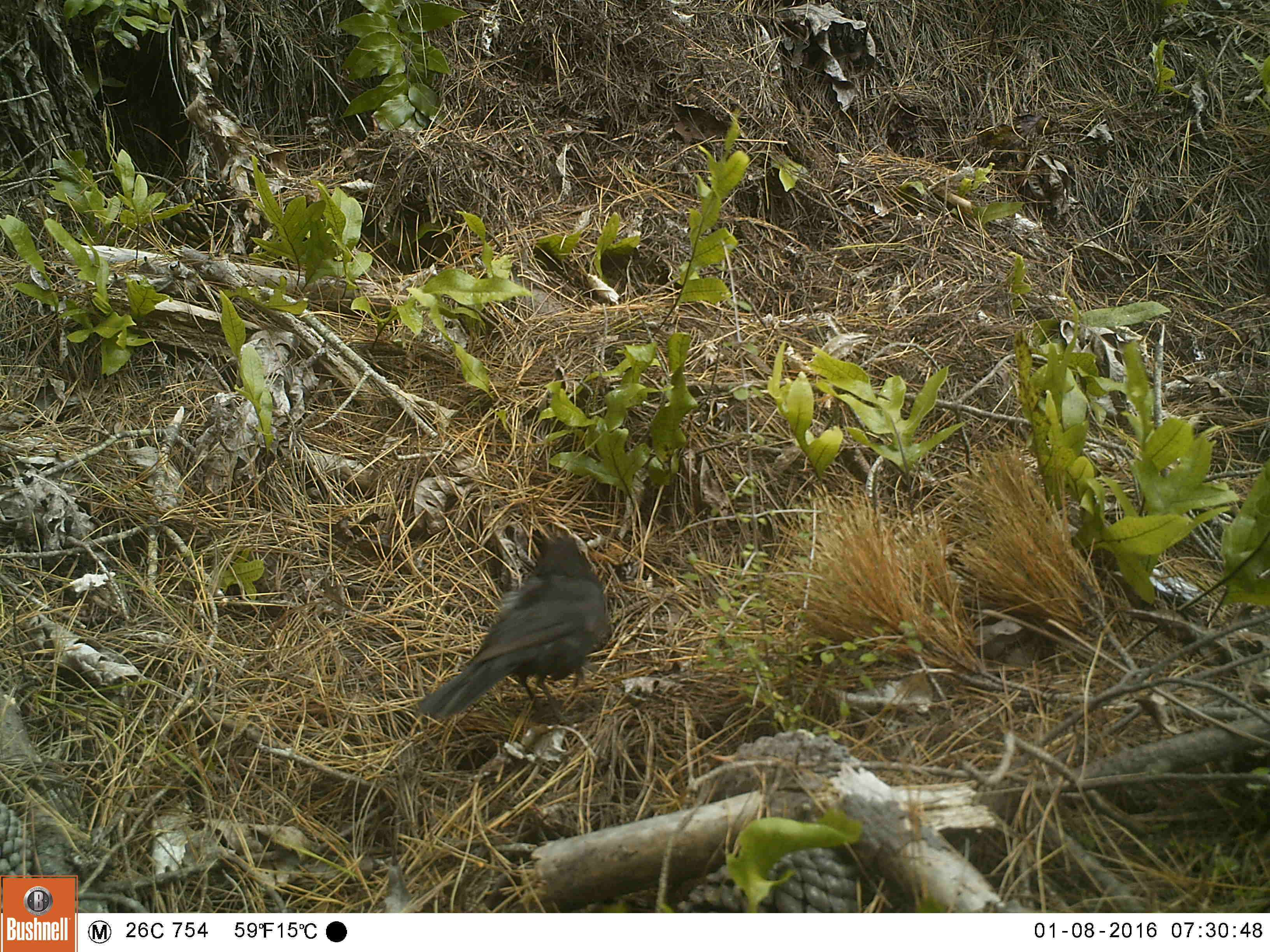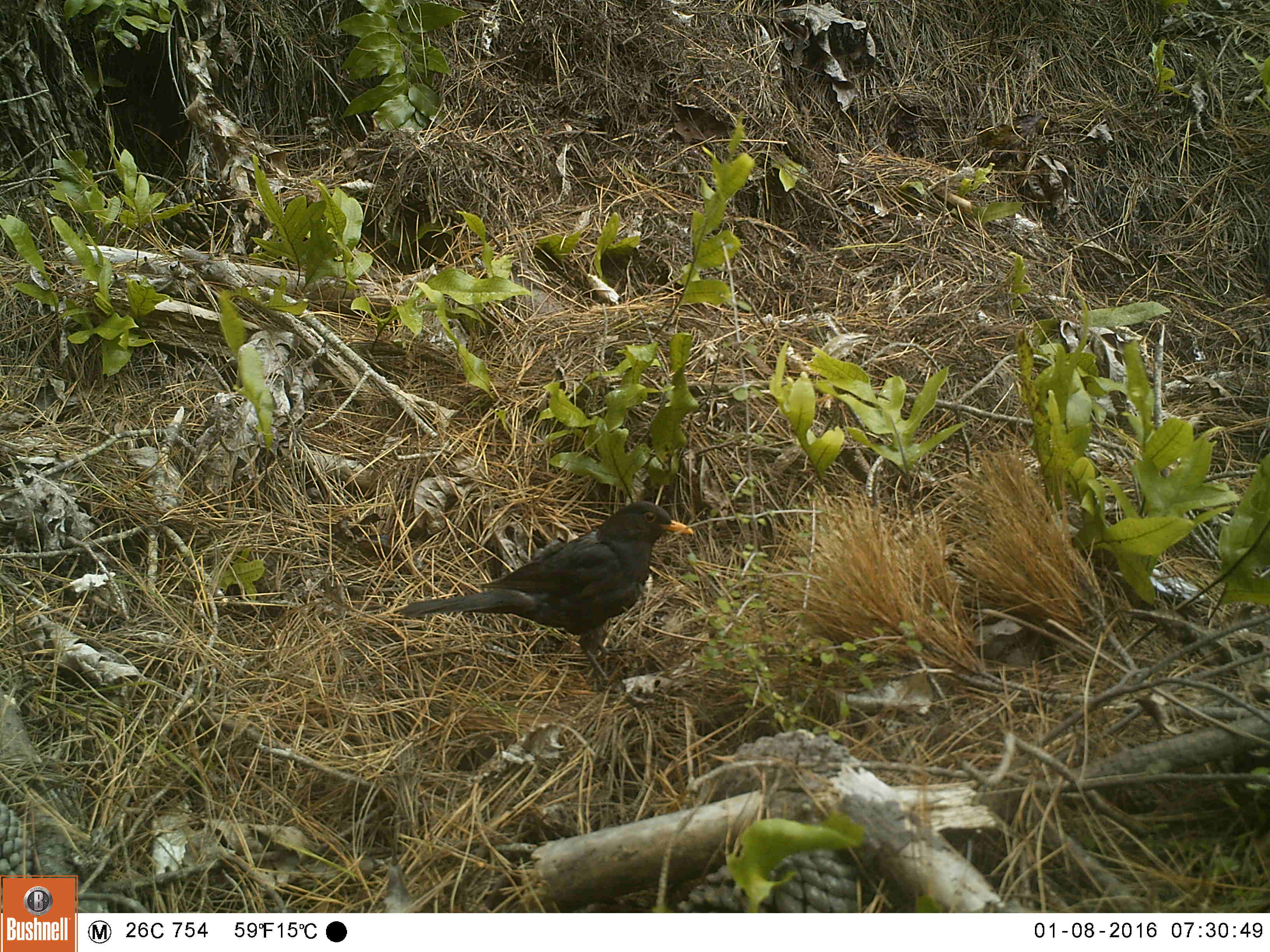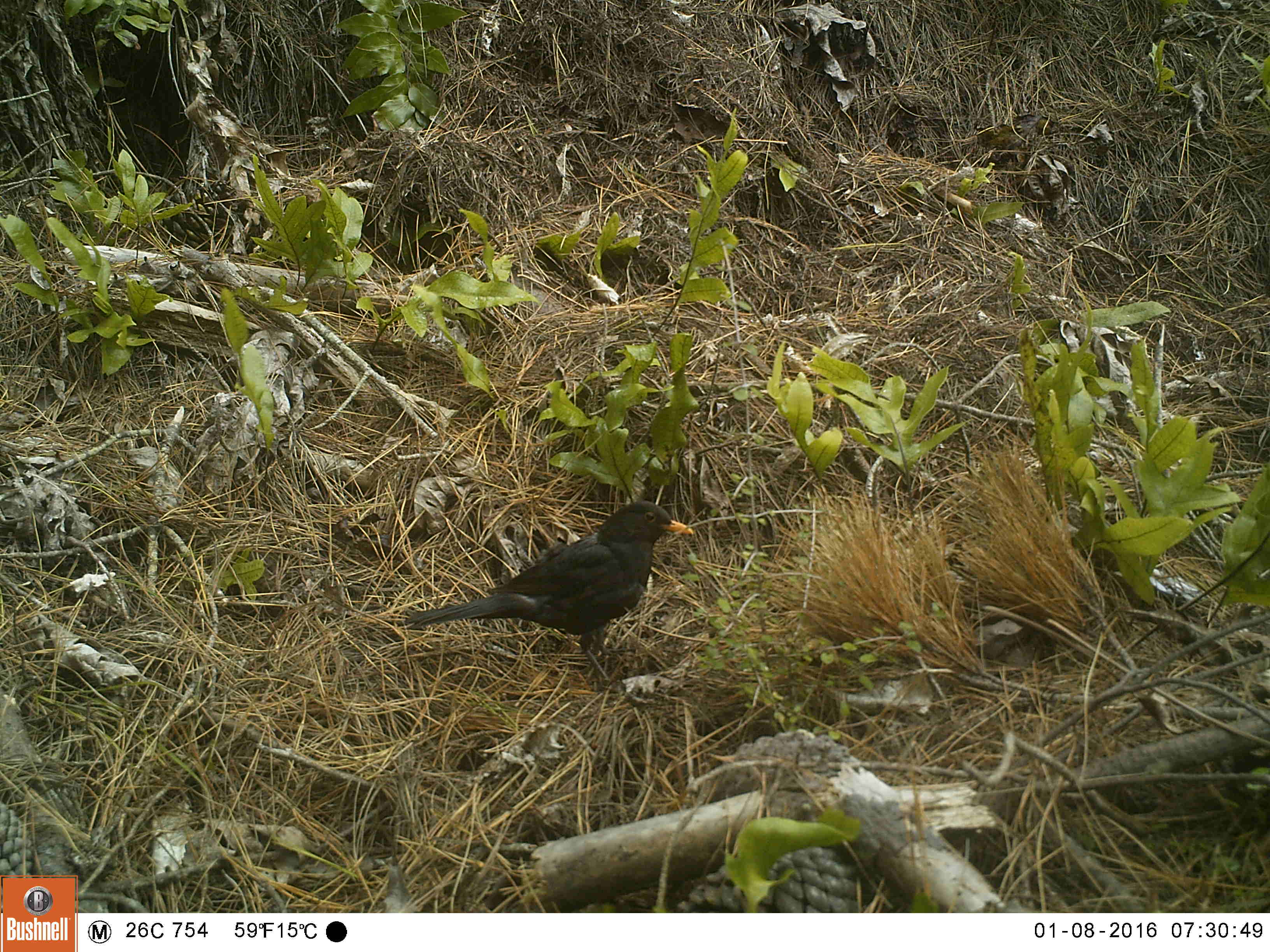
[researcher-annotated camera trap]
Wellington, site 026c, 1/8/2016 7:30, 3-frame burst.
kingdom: Animalia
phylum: Chordata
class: Aves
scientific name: Aves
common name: bird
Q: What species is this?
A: Bird (Aves).